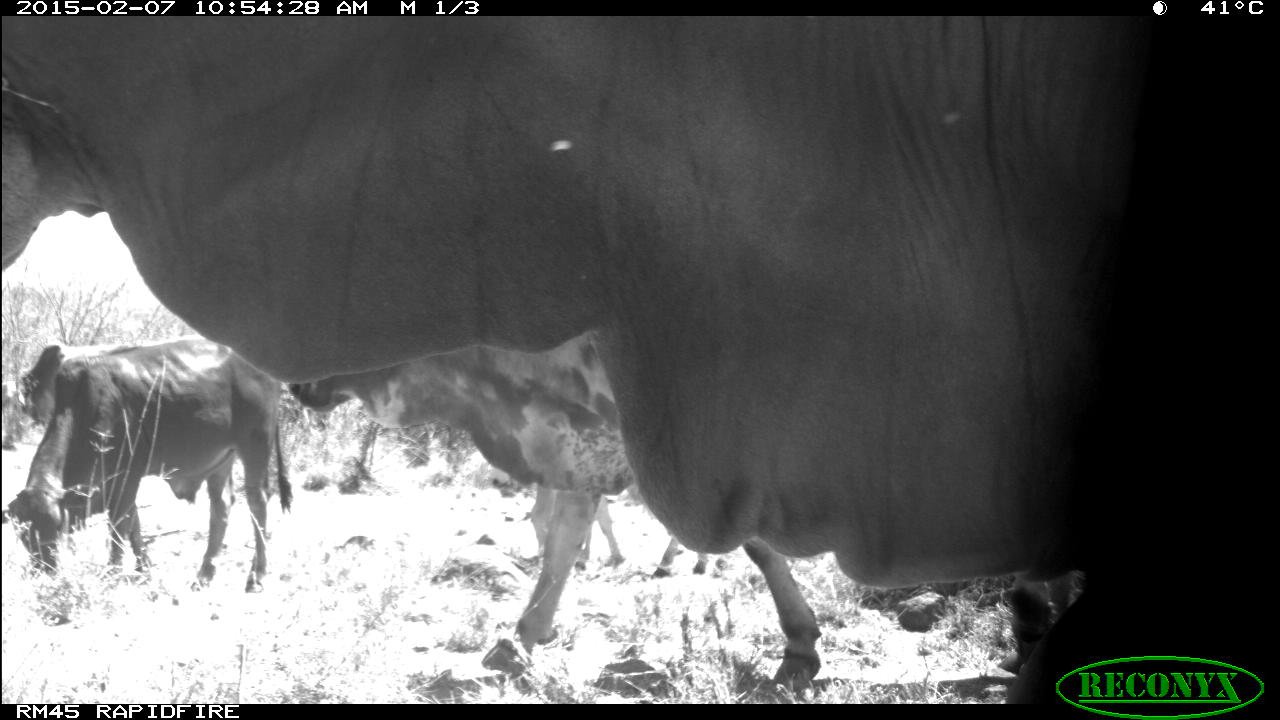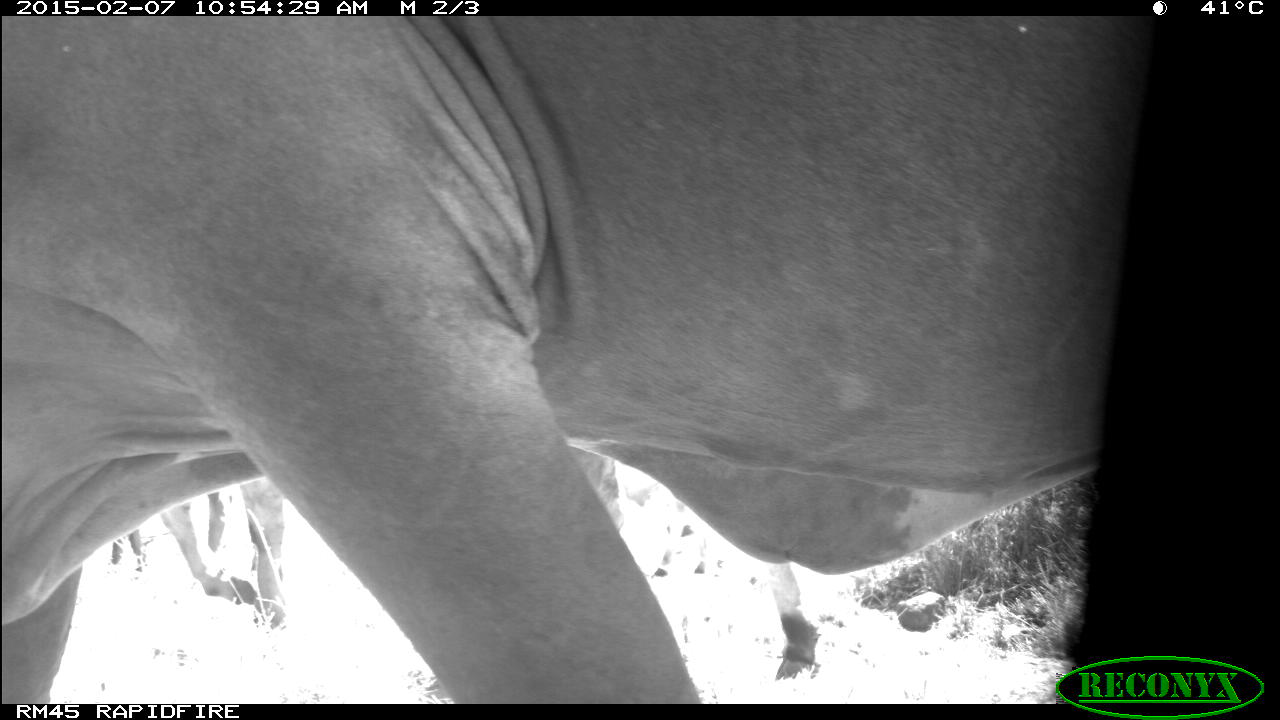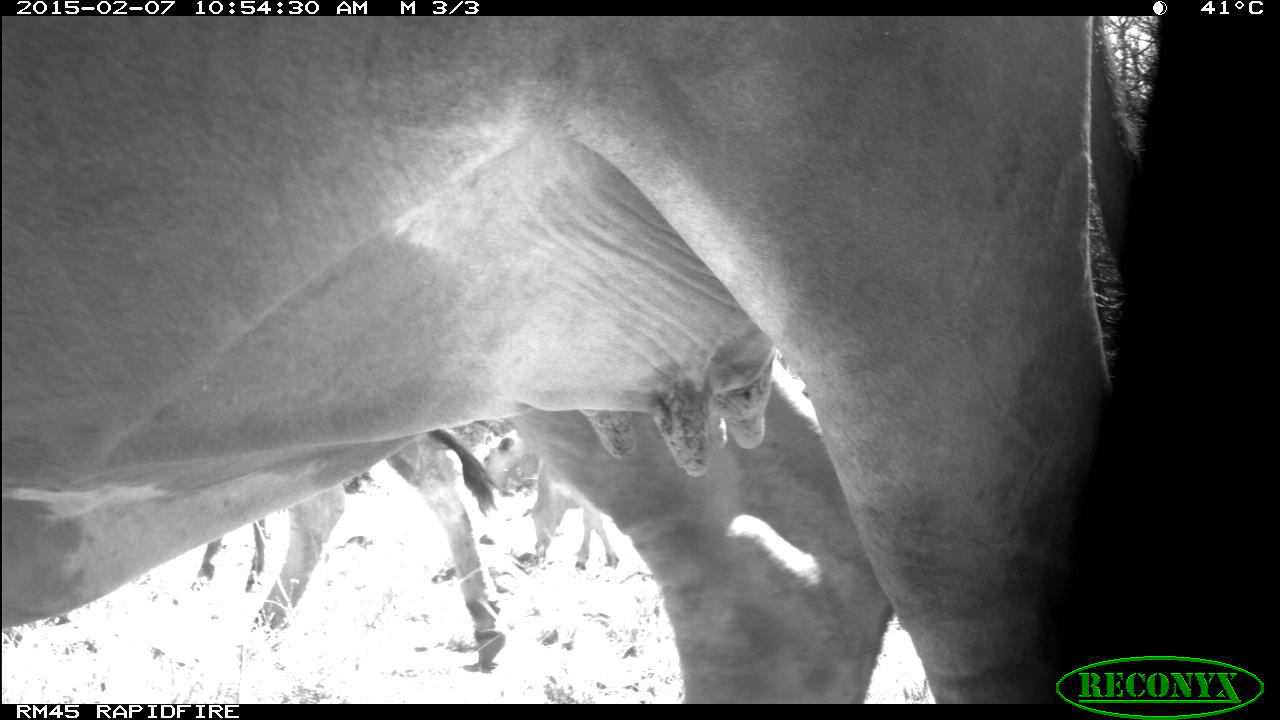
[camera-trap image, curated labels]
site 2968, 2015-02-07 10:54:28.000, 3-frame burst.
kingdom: Animalia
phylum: Chordata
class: Mammalia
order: Artiodactyla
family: Bovidae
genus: Bos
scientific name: Bos taurus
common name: domestic cattle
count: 11